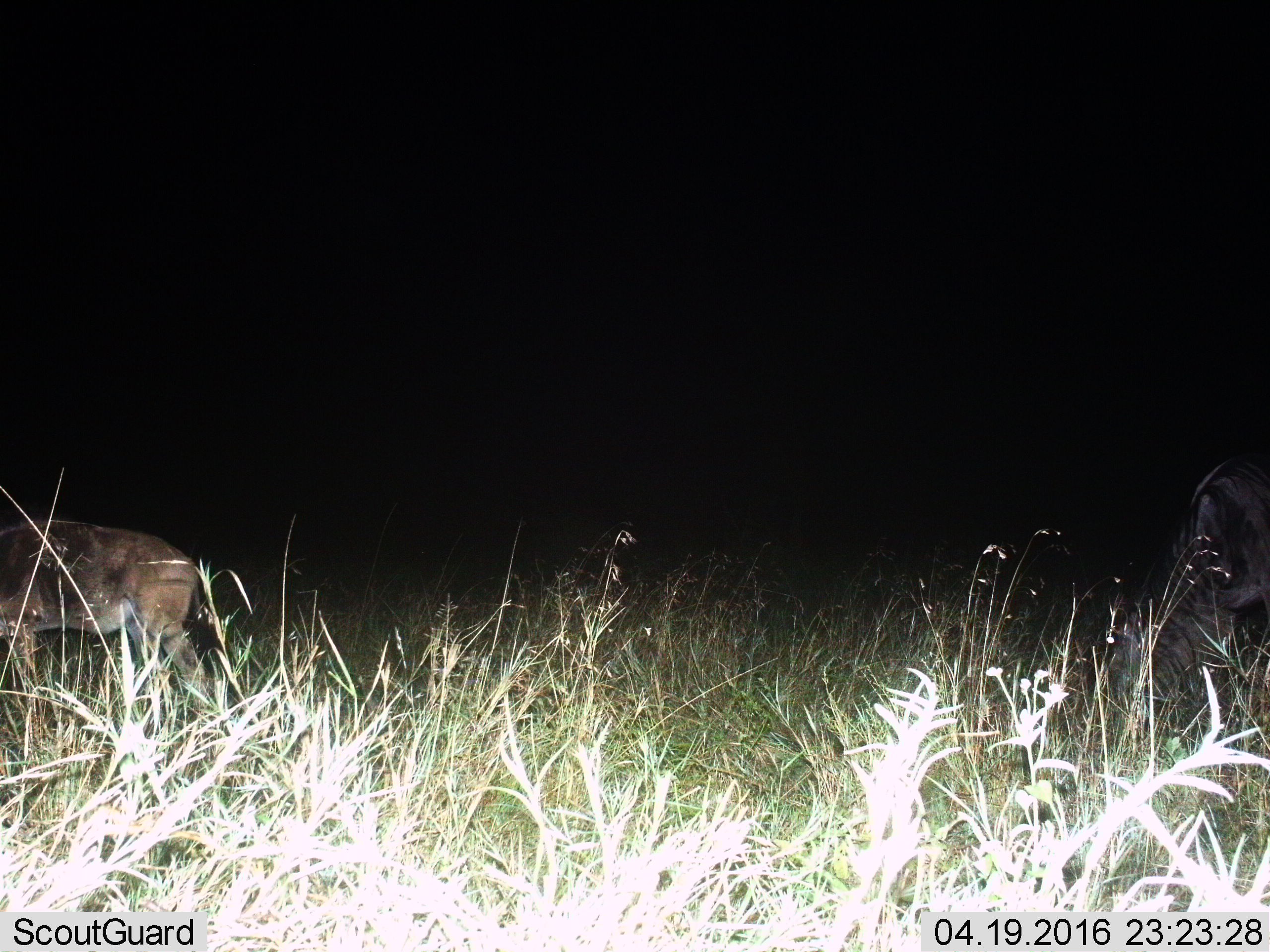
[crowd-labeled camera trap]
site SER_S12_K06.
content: unidentified animal